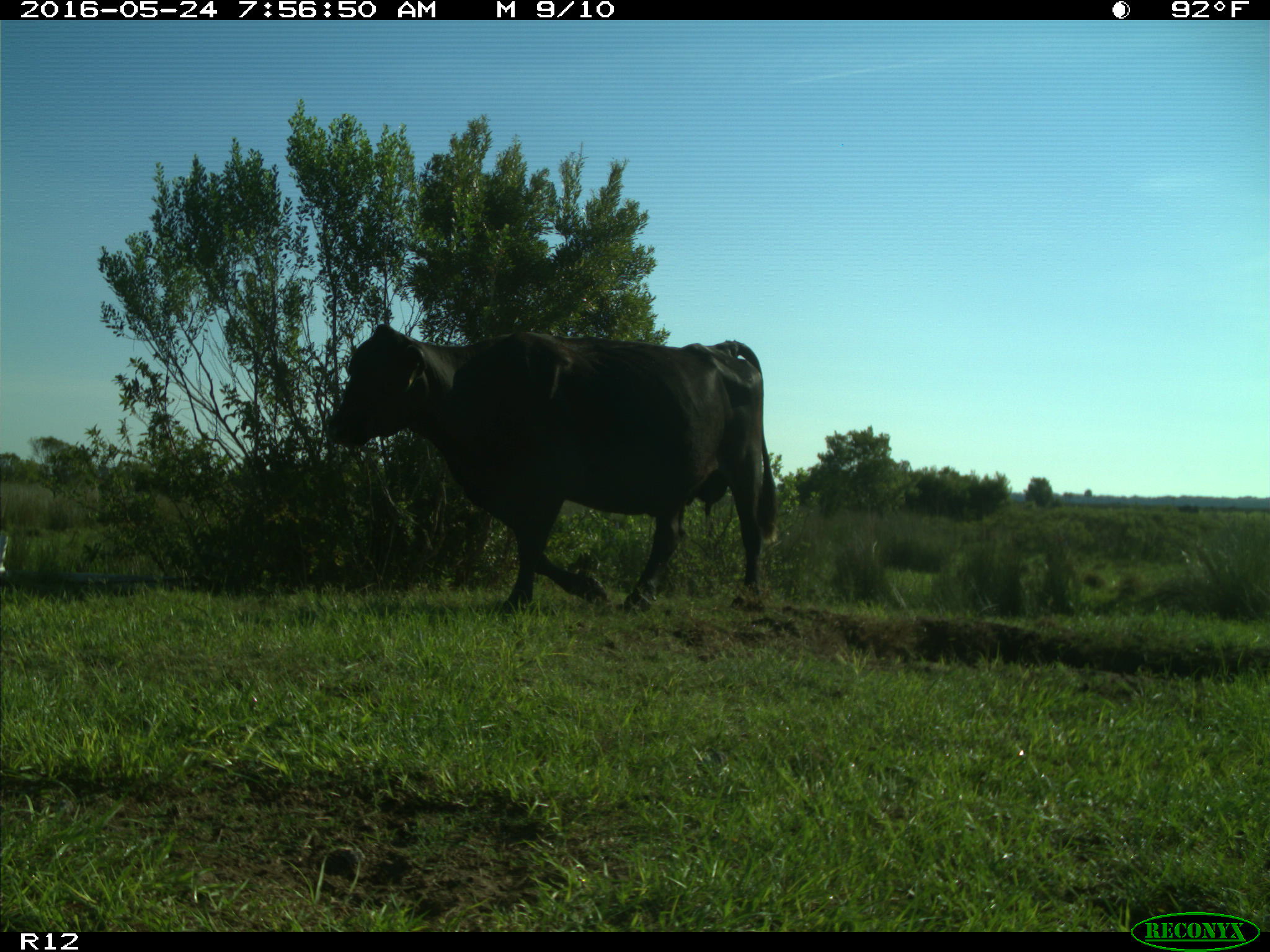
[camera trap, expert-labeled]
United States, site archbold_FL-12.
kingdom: Animalia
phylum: Chordata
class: Mammalia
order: Artiodactyla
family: Bovidae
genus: Bos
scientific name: Bos taurus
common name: domestic cow